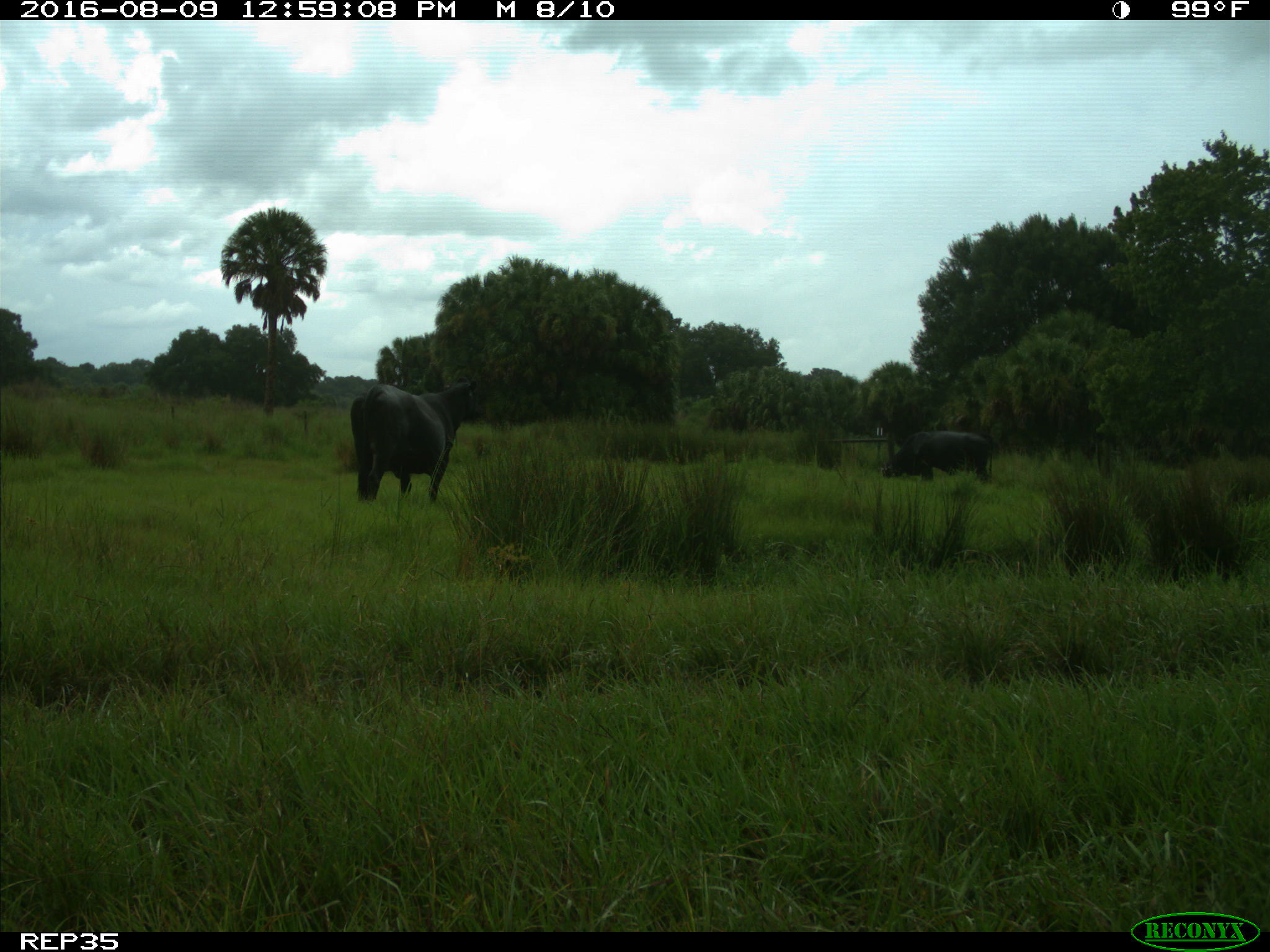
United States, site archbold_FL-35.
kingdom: Animalia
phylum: Chordata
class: Mammalia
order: Artiodactyla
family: Bovidae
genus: Bos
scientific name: Bos taurus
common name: domestic cow